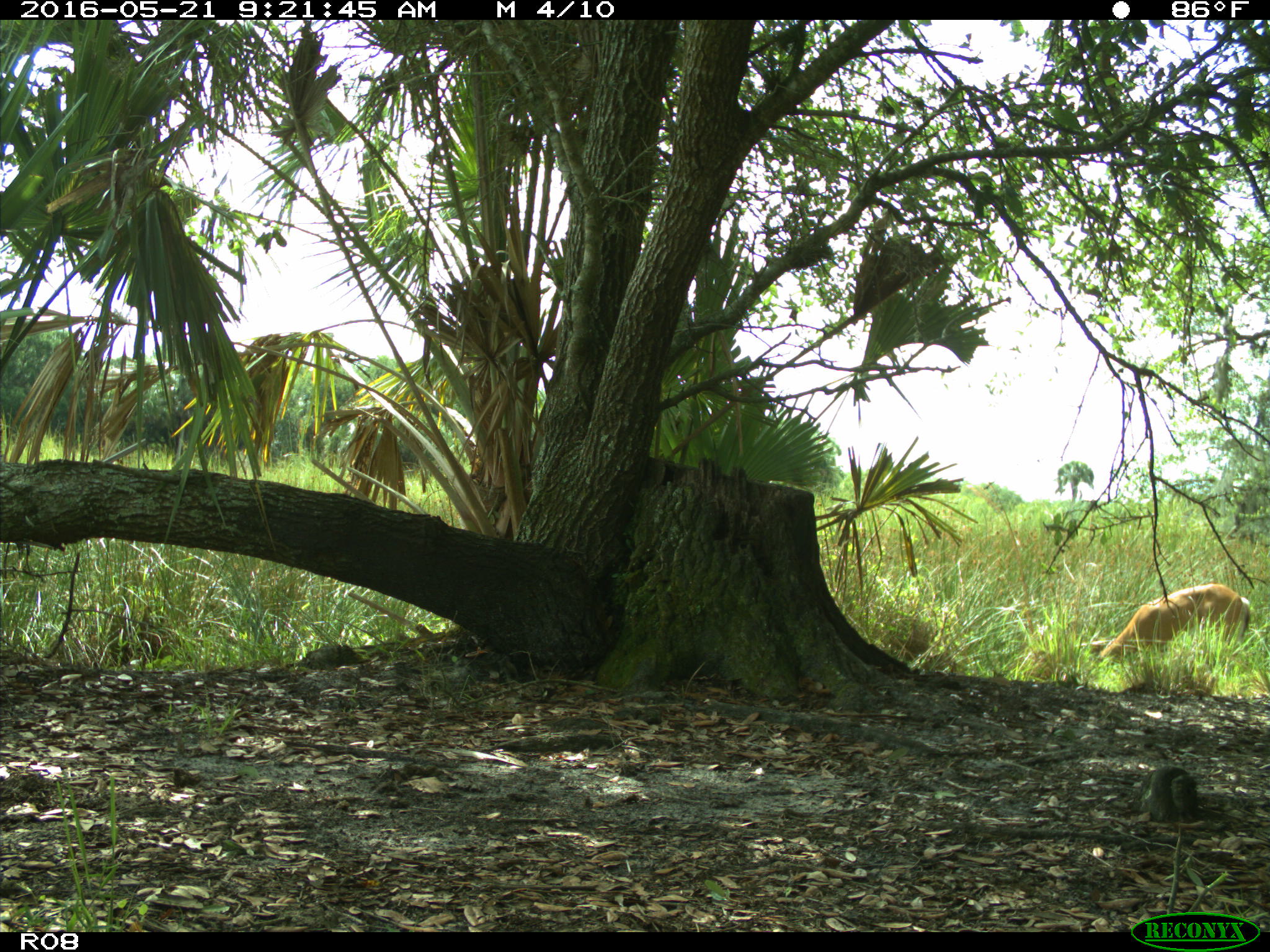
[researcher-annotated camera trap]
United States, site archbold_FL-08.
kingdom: Animalia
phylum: Chordata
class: Mammalia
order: Artiodactyla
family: Cervidae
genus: Odocoileus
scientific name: Odocoileus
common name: deer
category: unidentified deer